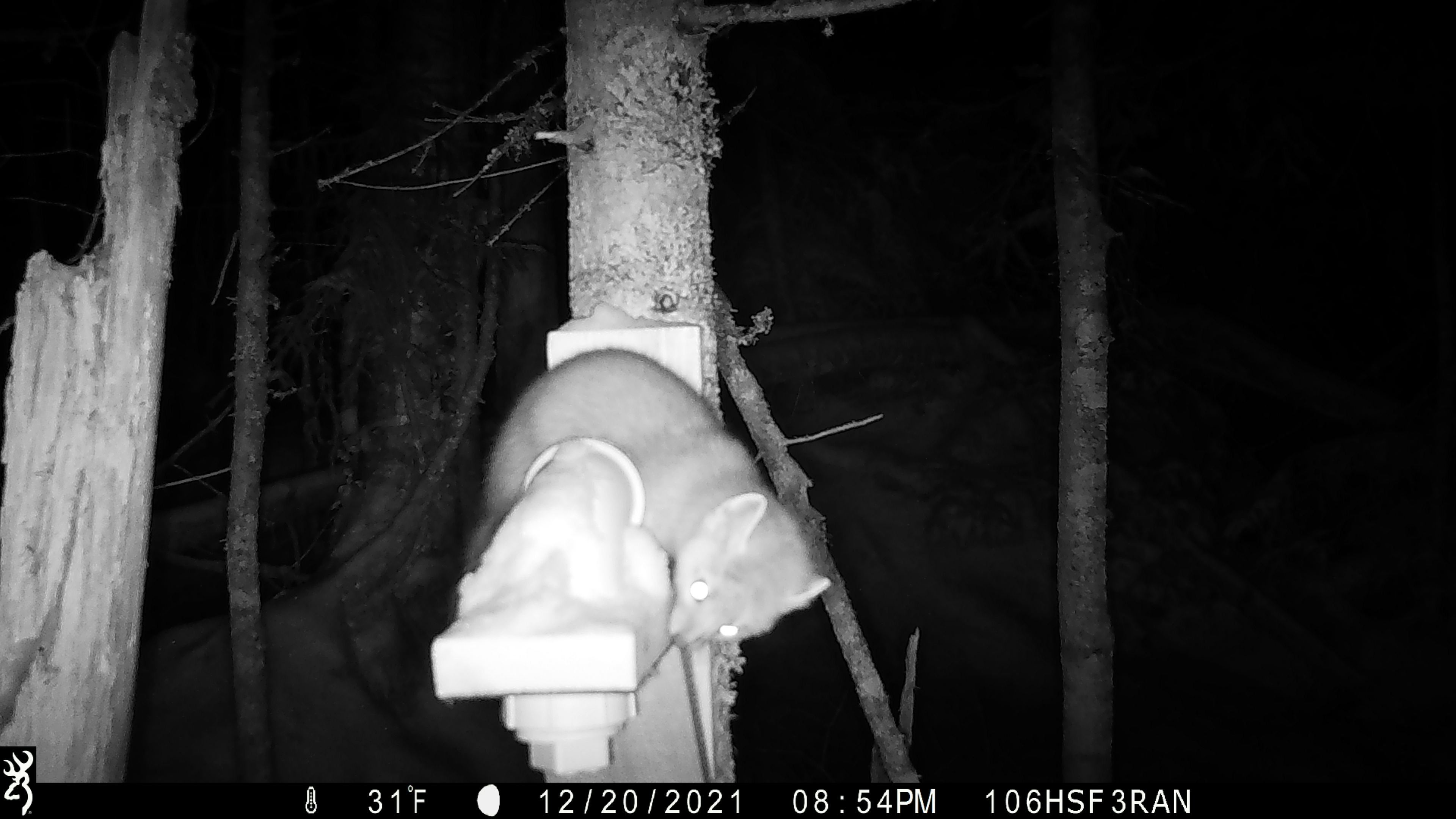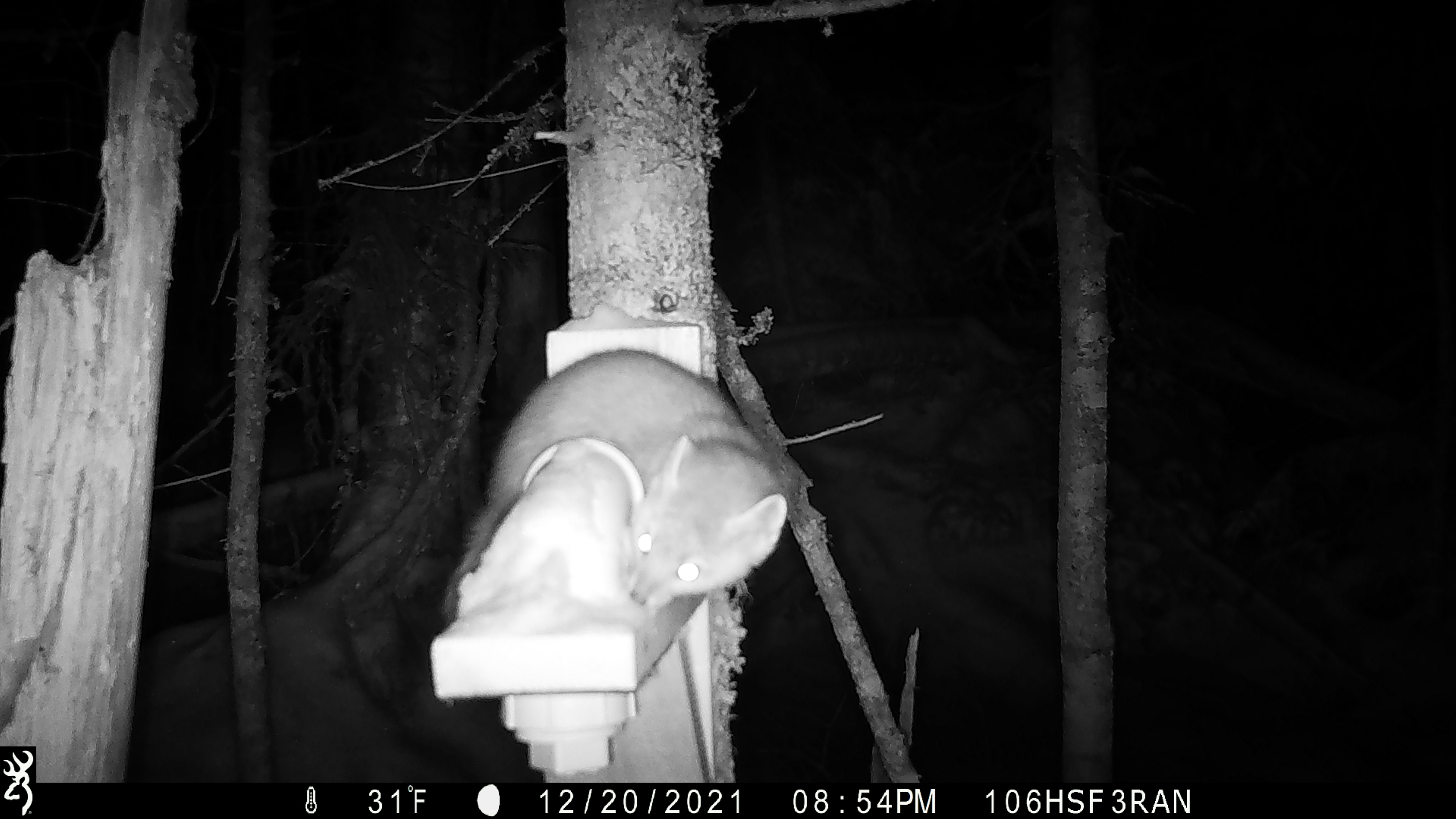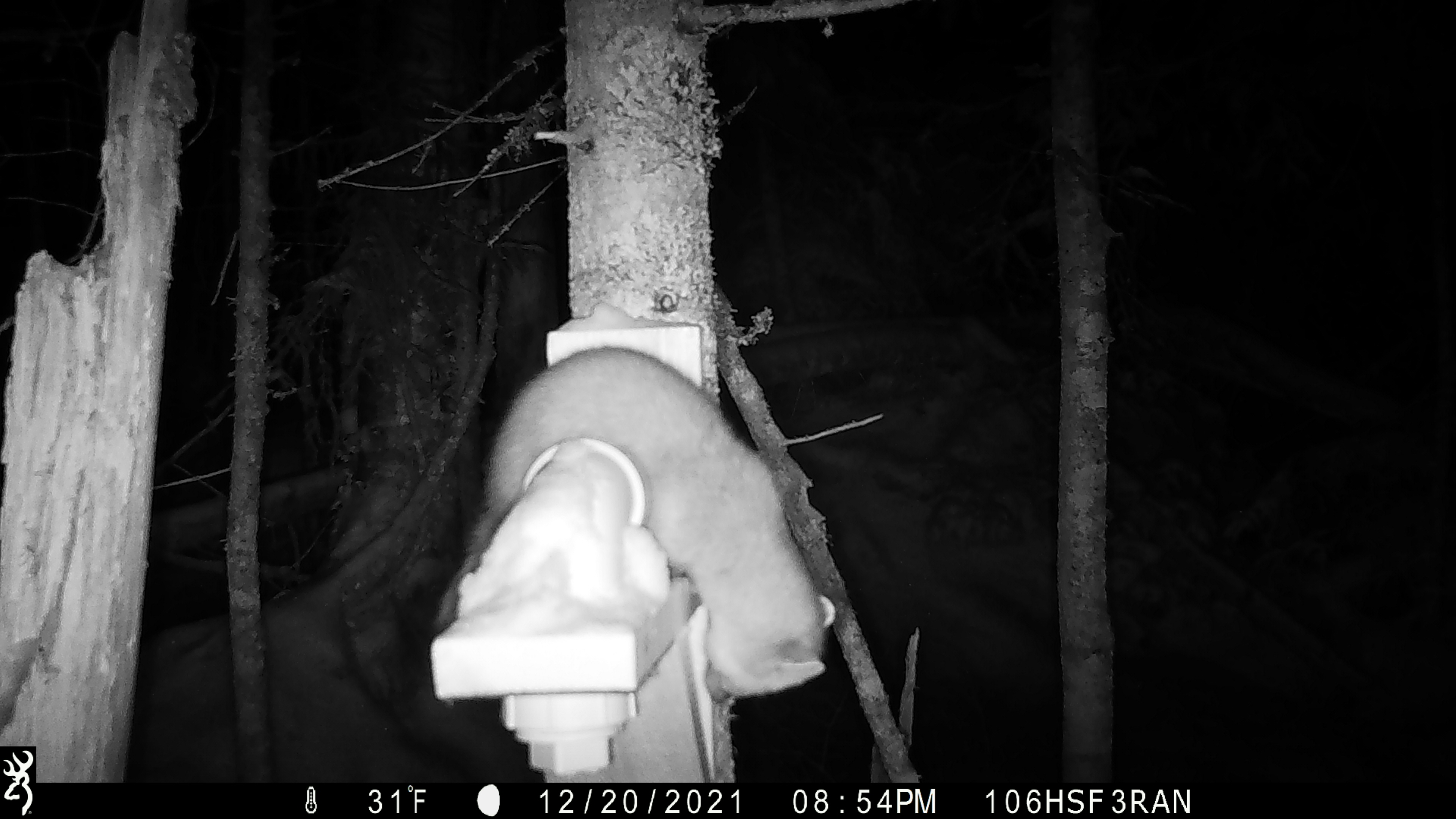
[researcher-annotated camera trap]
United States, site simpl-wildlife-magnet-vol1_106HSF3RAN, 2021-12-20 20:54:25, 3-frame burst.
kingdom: Animalia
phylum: Chordata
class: Mammalia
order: Carnivora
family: Mustelidae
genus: Martes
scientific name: Martes americana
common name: american marten